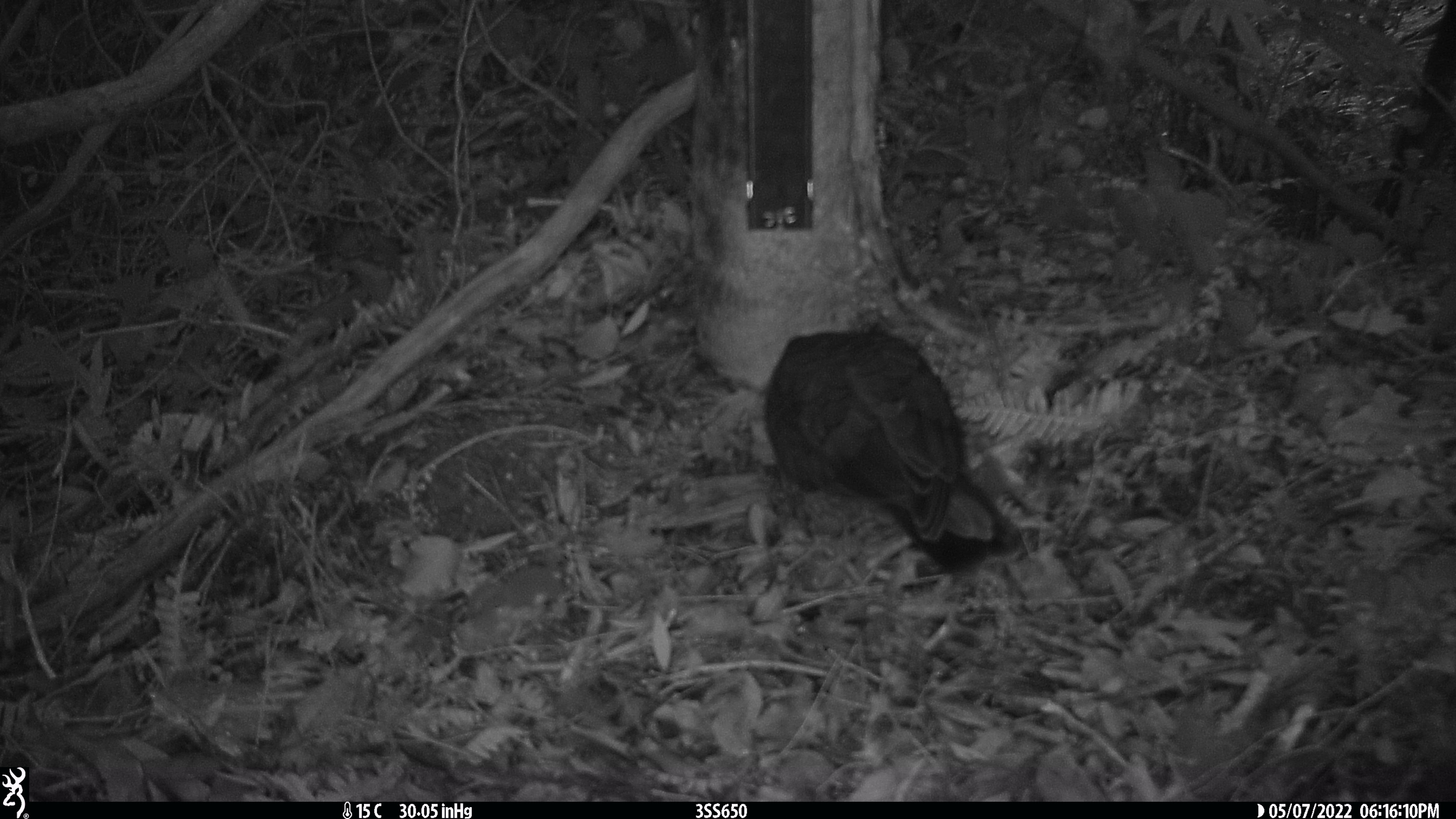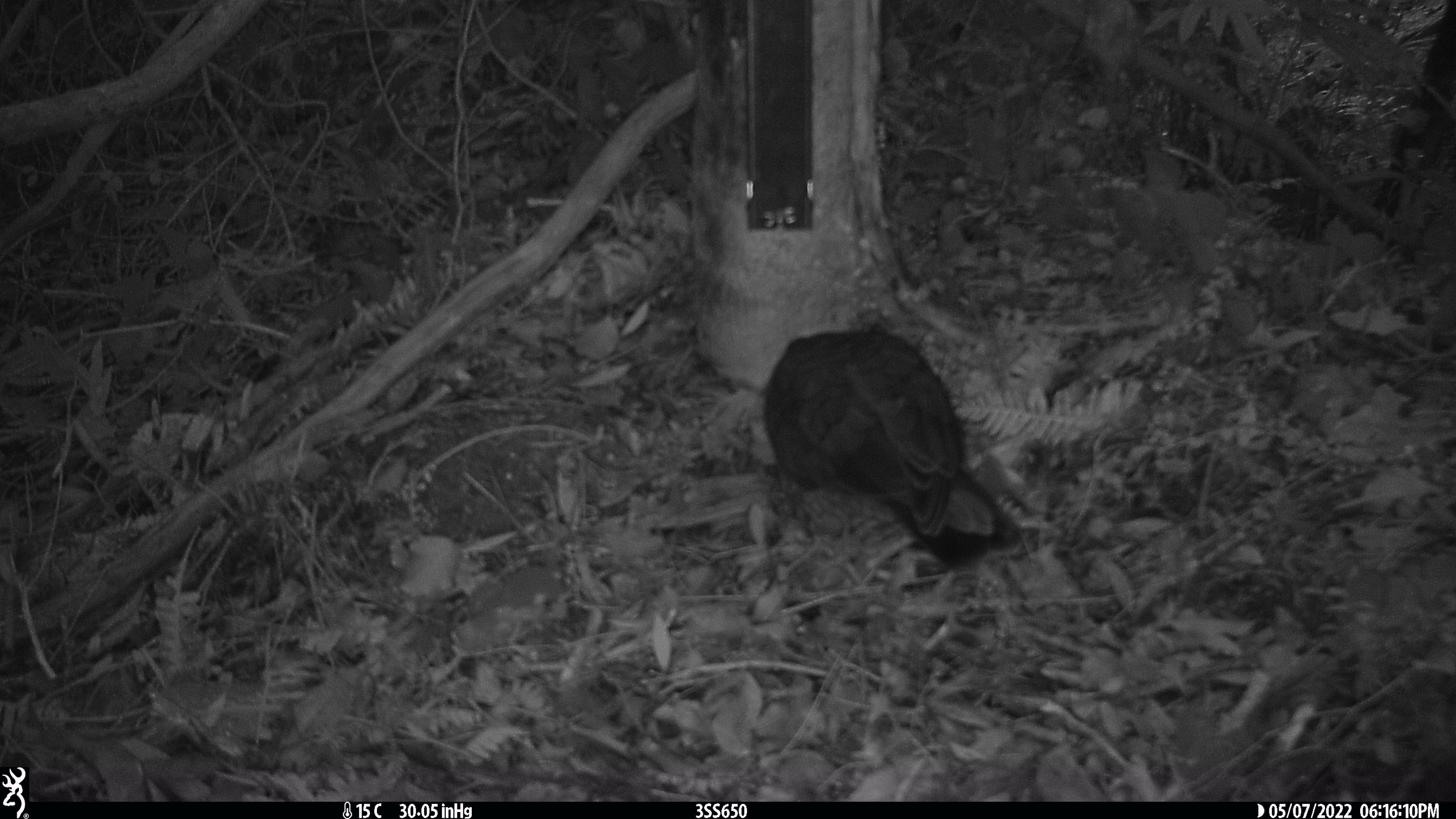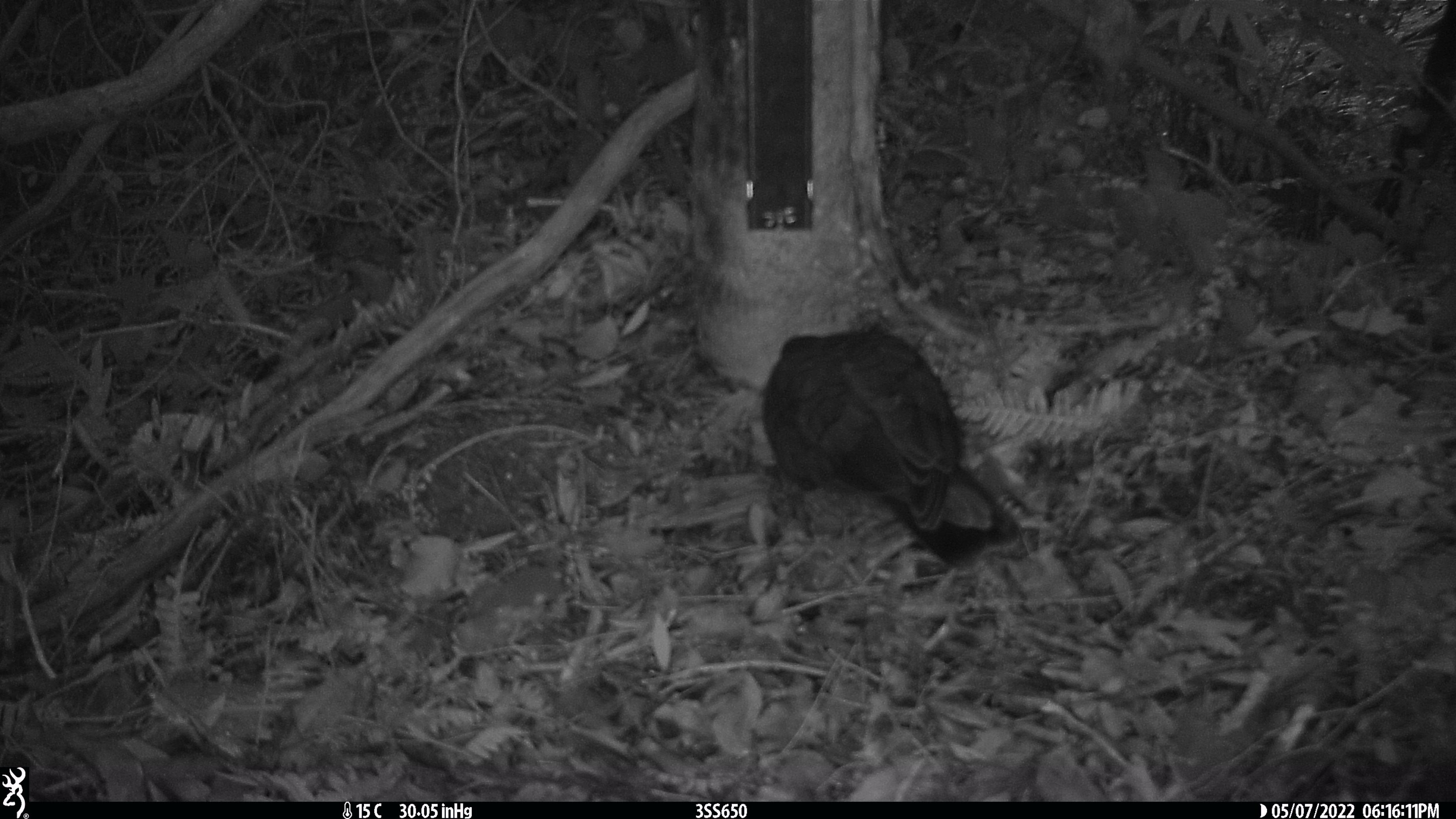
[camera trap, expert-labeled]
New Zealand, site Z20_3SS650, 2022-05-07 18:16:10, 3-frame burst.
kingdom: Animalia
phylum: Chordata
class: Aves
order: Psittaciformes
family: Strigopidae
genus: Nestor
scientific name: Nestor notabilis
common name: kea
Kea (Nestor notabilis).